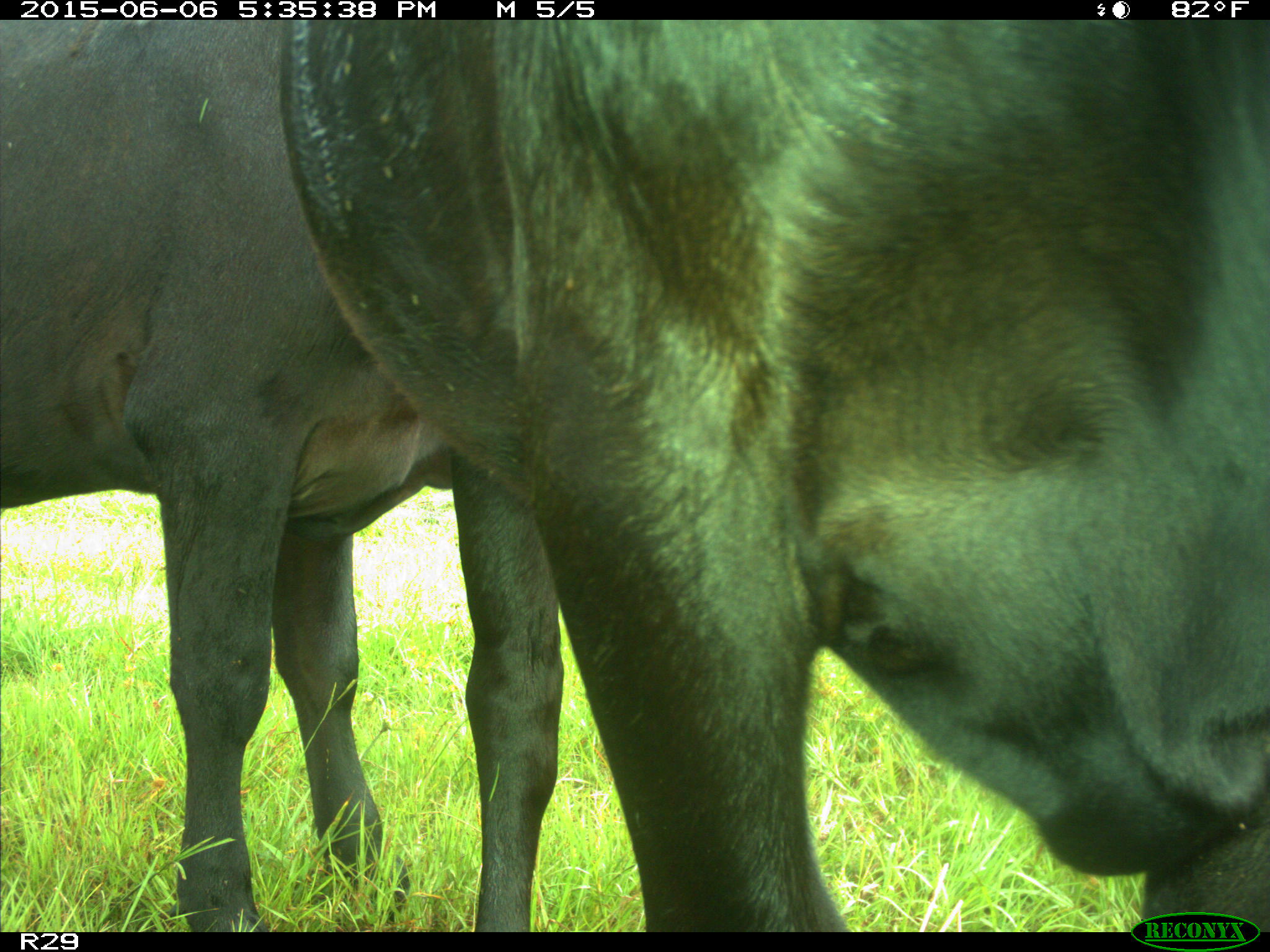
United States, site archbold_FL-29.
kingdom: Animalia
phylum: Chordata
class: Mammalia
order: Artiodactyla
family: Bovidae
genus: Bos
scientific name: Bos taurus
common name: domestic cow